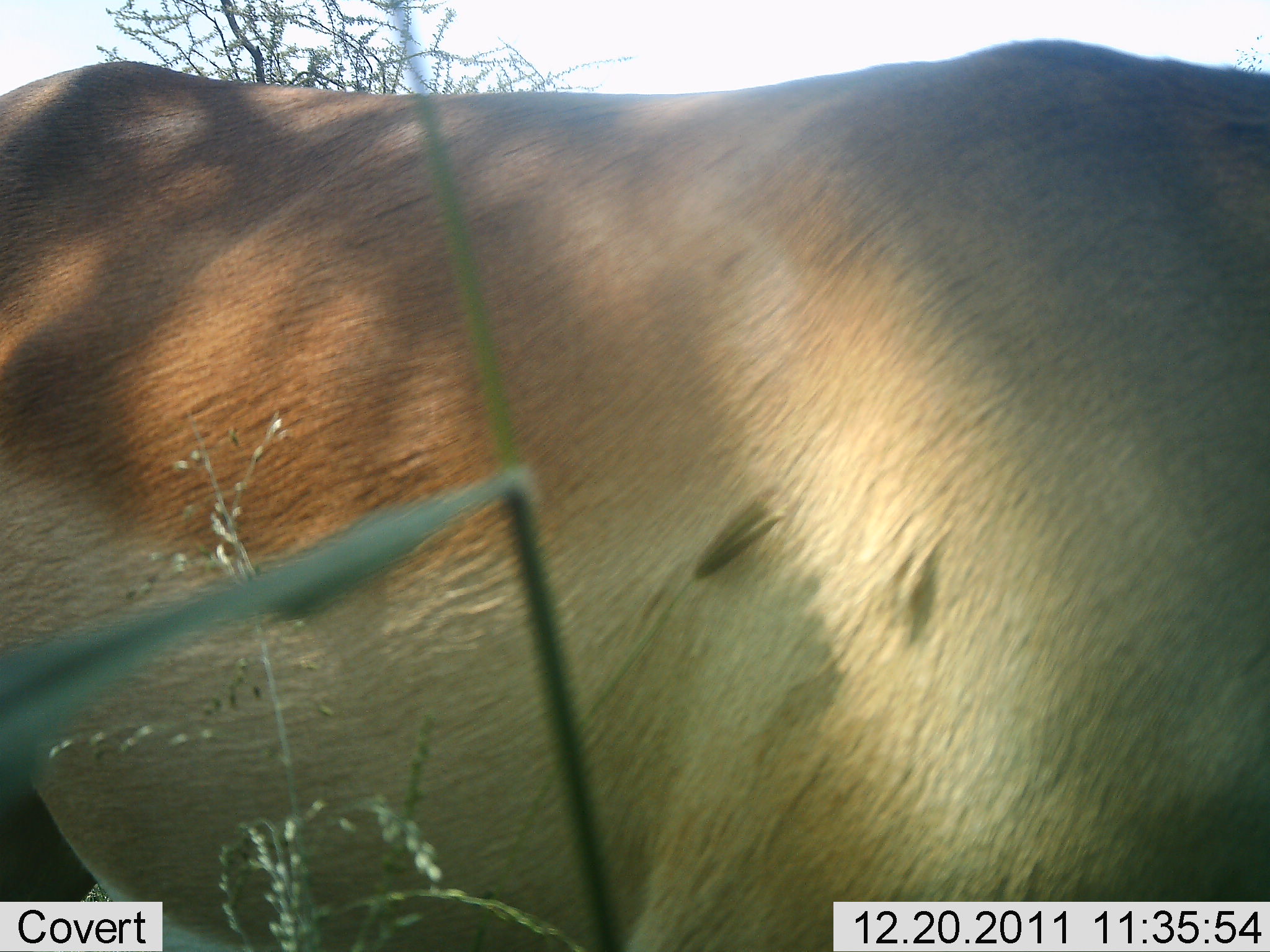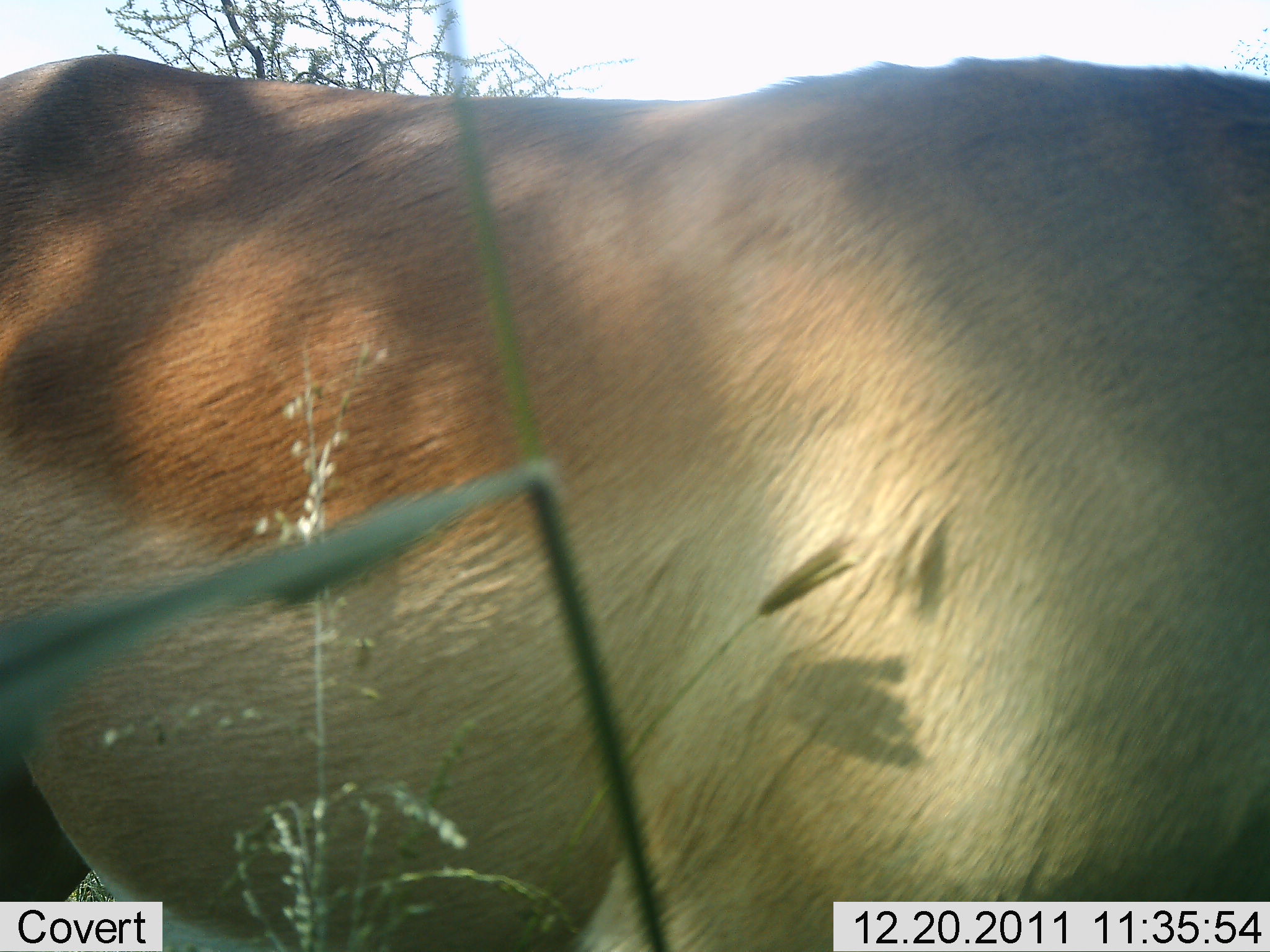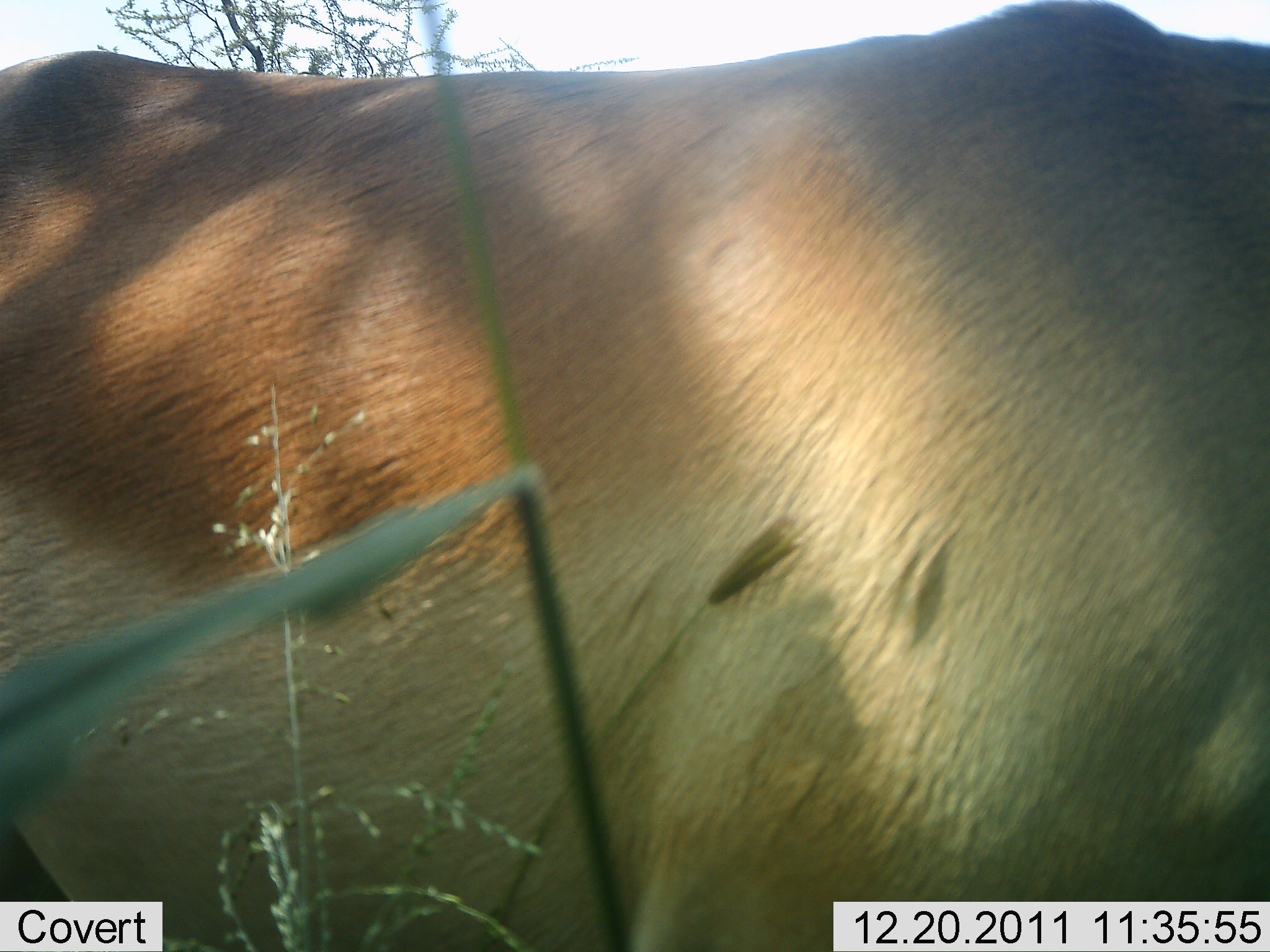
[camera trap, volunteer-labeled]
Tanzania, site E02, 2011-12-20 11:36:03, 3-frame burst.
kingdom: Animalia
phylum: Chordata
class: Mammalia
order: Artiodactyla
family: Bovidae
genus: Aepyceros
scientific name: Aepyceros melampus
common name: impala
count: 1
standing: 100%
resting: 0%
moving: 0%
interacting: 0%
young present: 0%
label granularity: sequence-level